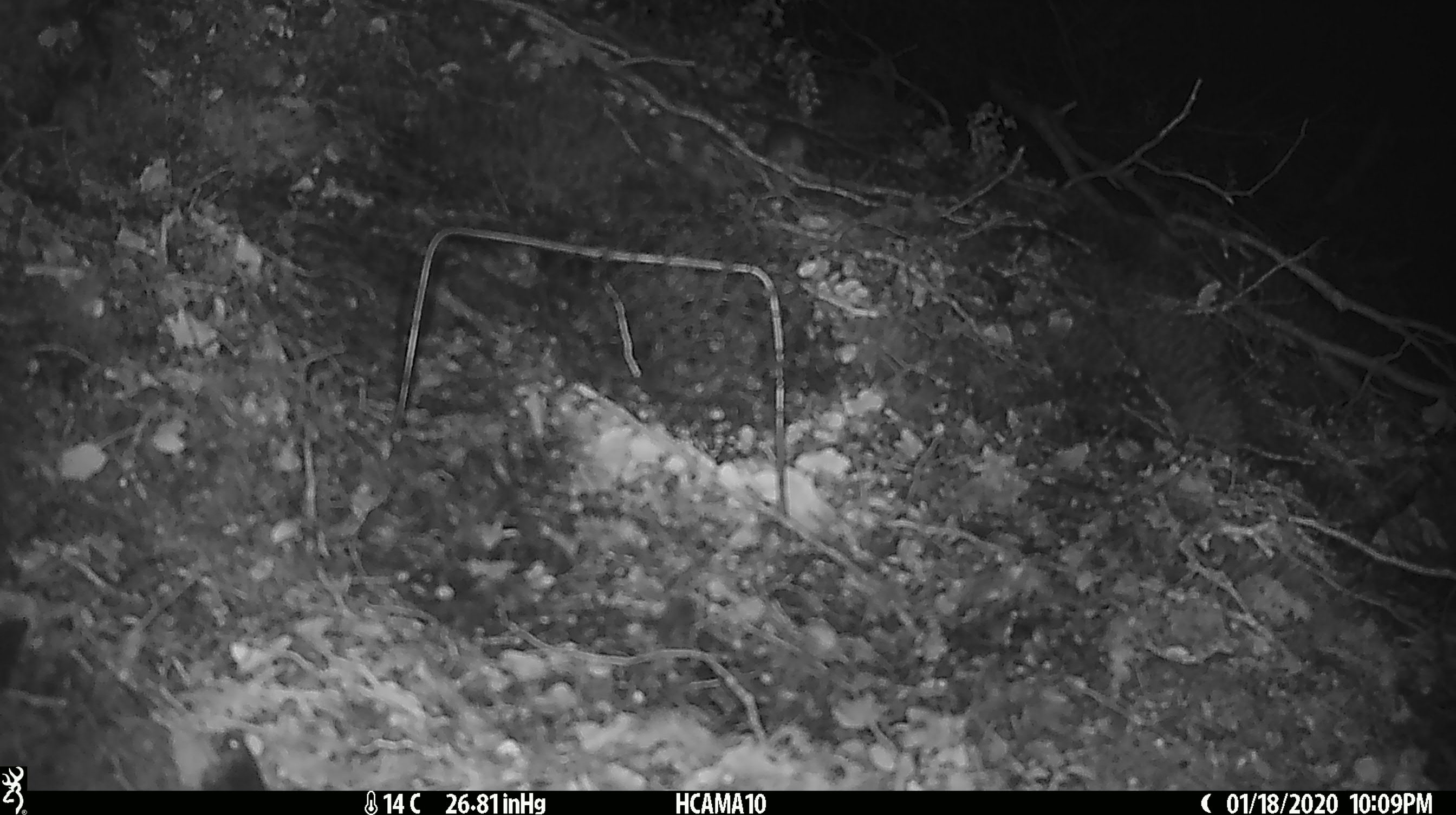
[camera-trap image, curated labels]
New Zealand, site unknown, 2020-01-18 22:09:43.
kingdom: Animalia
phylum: Chordata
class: Mammalia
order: Rodentia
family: Muridae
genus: Mus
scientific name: Mus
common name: mouse